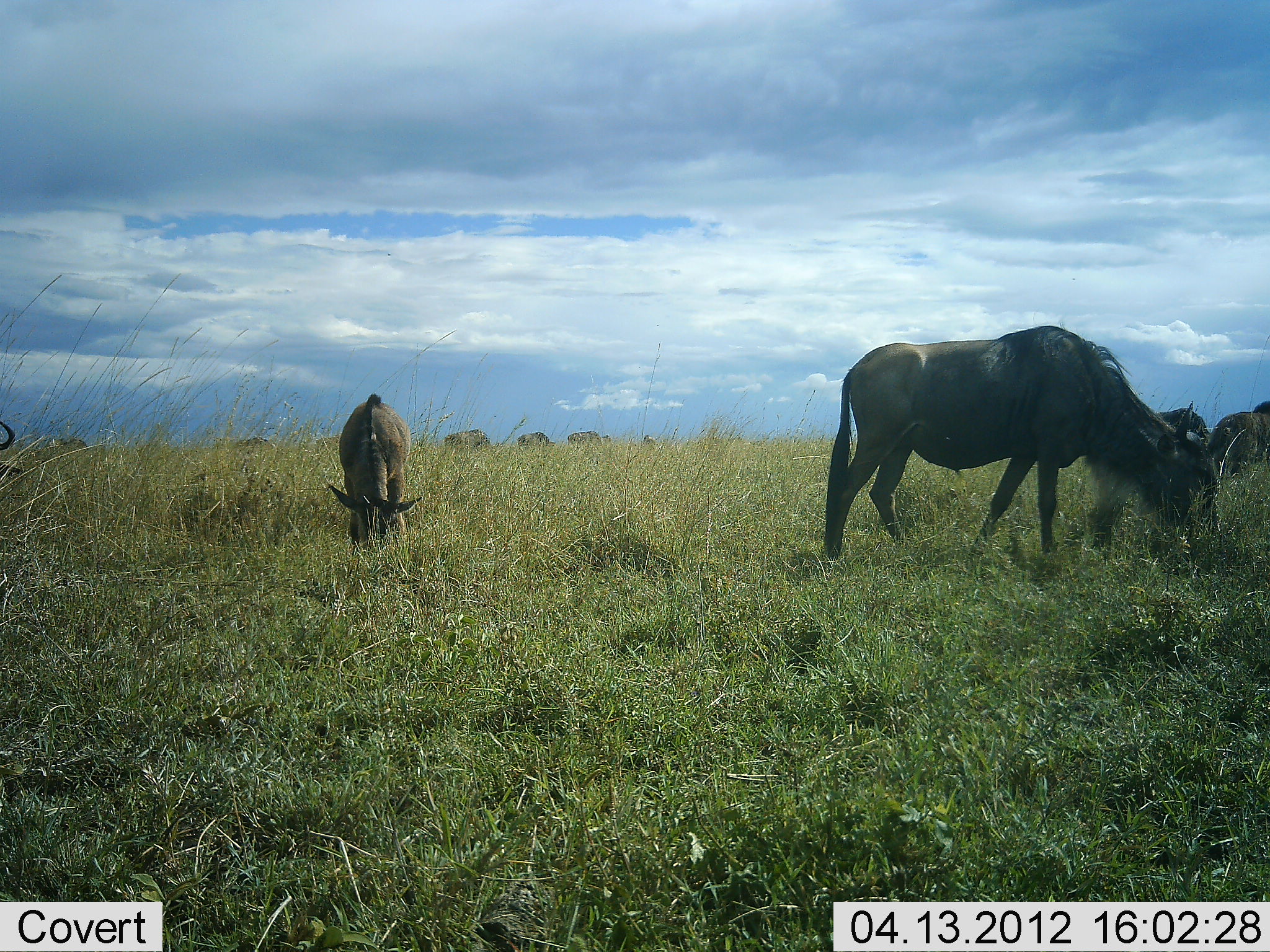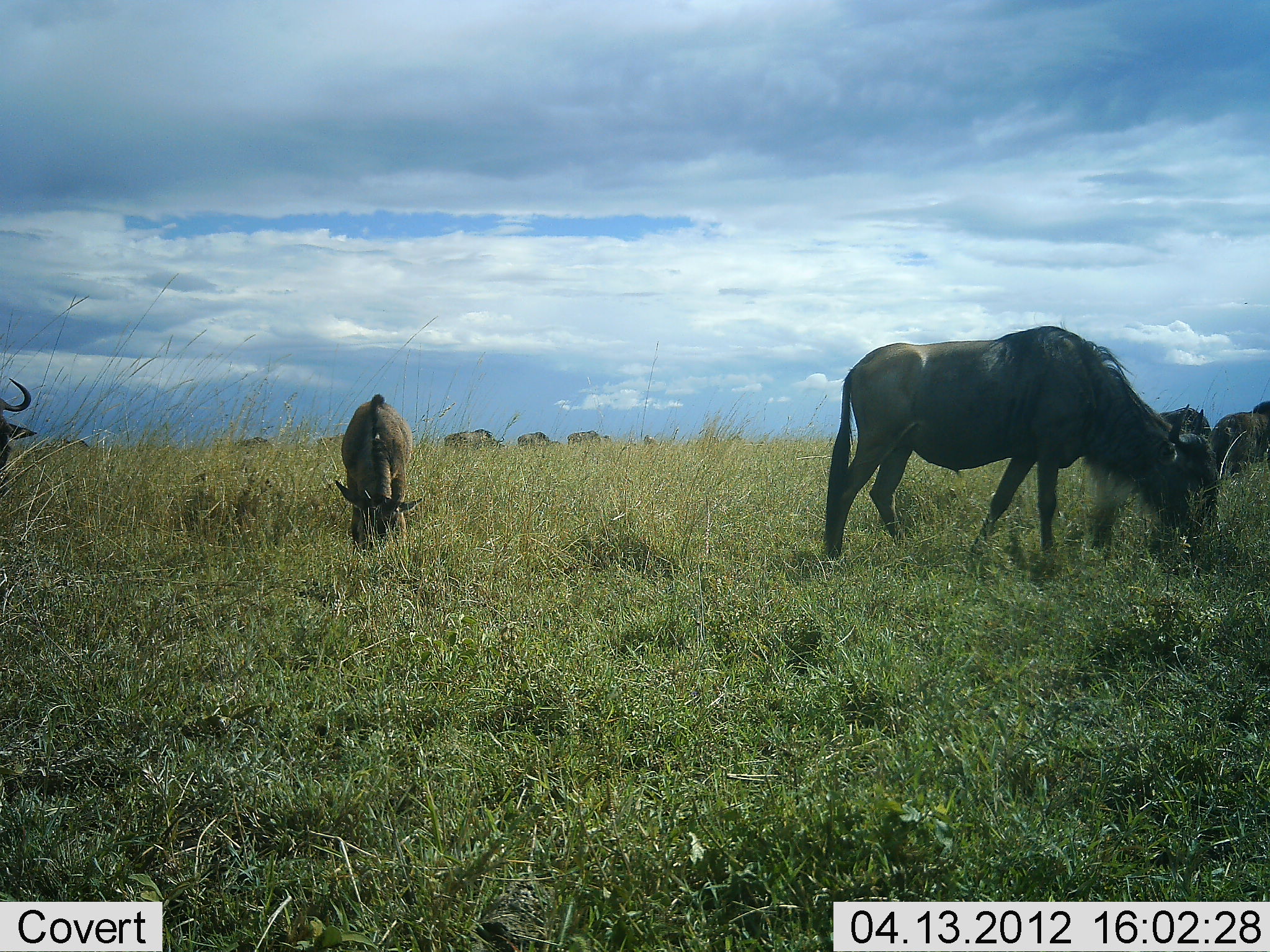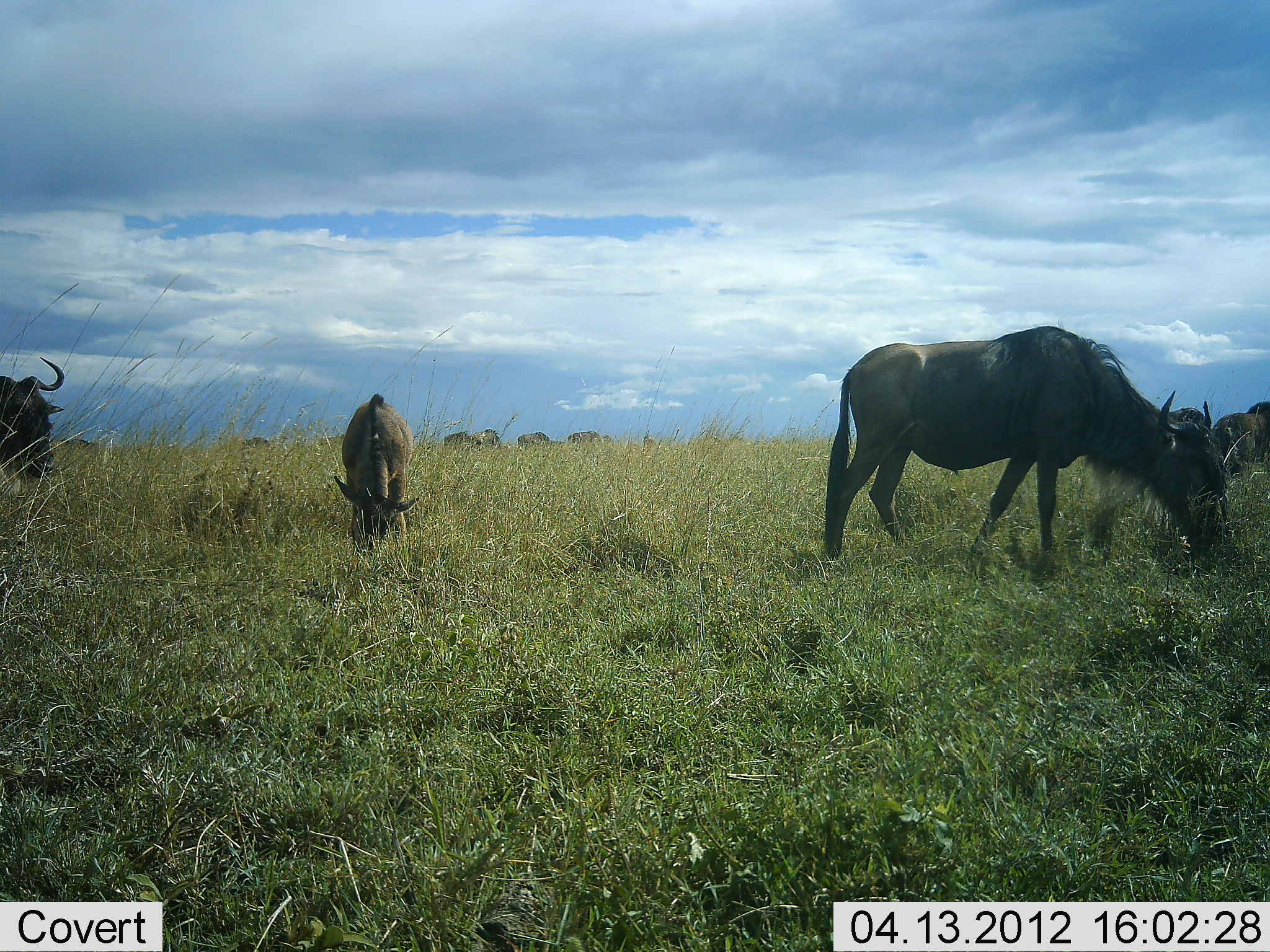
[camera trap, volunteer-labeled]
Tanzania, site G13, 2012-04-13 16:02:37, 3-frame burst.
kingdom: Animalia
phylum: Chordata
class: Mammalia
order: Artiodactyla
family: Bovidae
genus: Connochaetes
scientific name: Connochaetes taurinus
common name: blue wildebeest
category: wildebeest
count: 11-50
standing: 32%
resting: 0%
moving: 16%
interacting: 4%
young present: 28%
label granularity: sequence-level